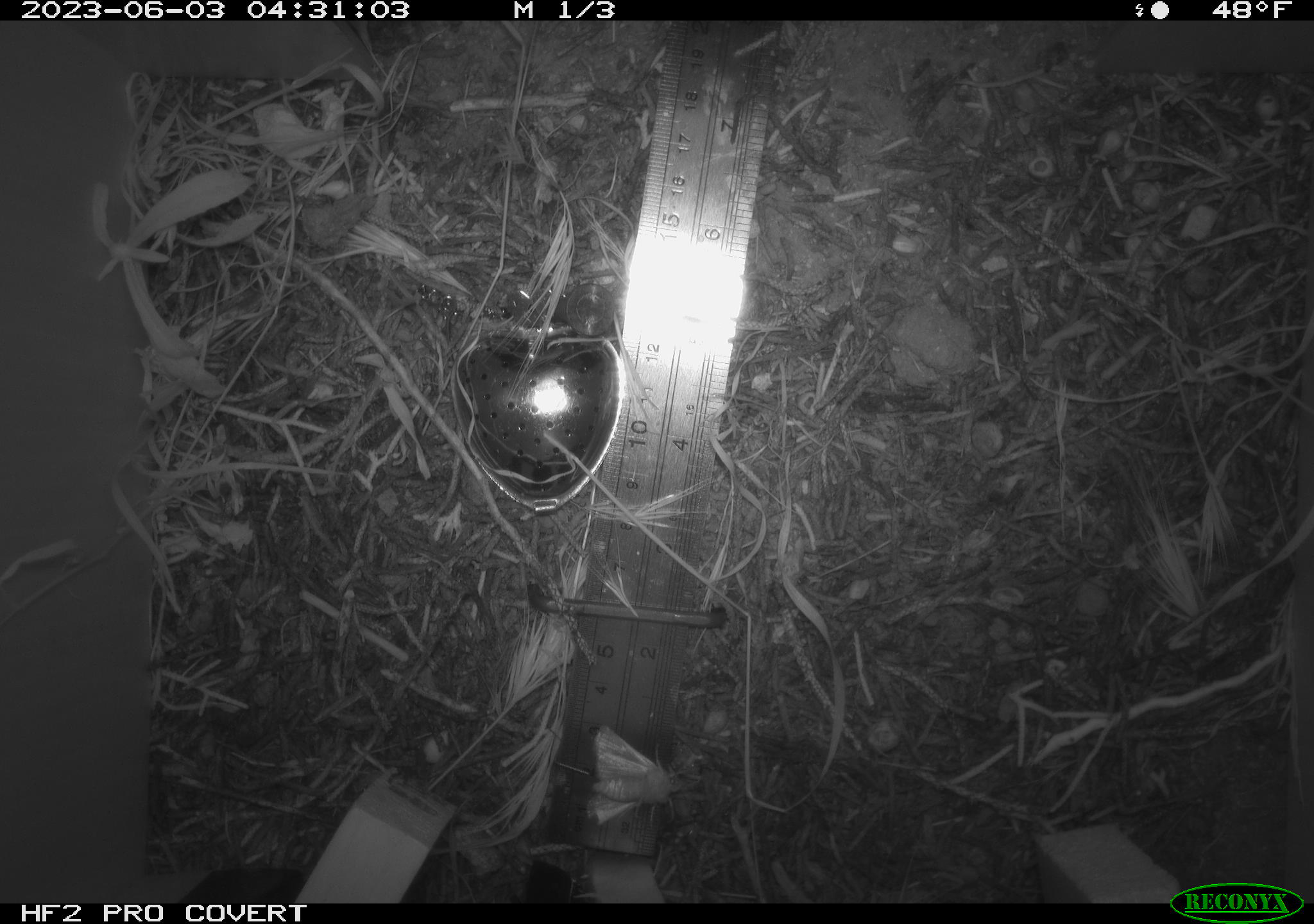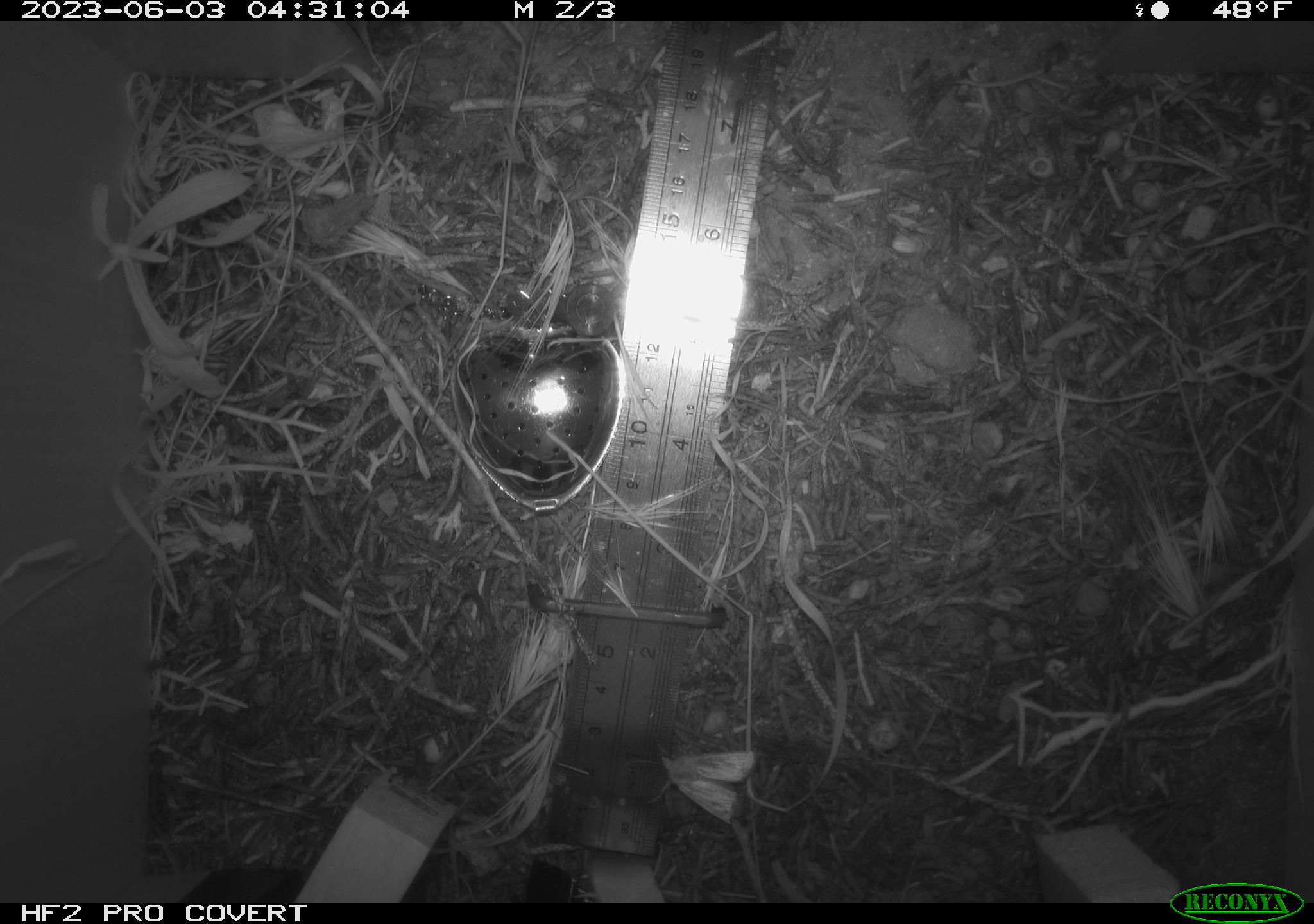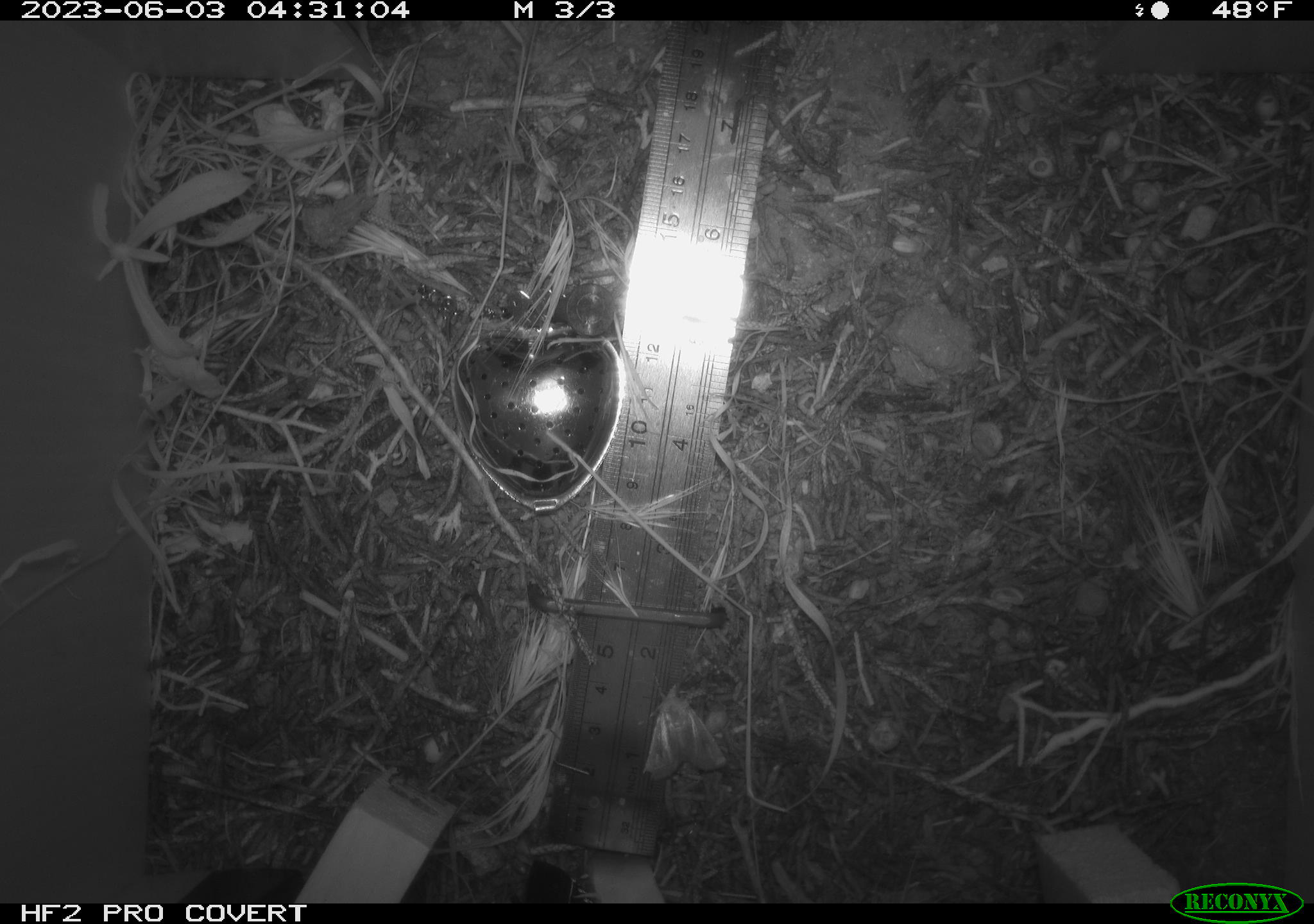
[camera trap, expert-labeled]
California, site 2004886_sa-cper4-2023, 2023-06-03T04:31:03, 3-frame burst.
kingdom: Animalia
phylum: Arthropoda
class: Insecta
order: Lepidoptera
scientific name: Lepidoptera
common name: butterflies and moths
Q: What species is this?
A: Butterflies and moths (Lepidoptera).